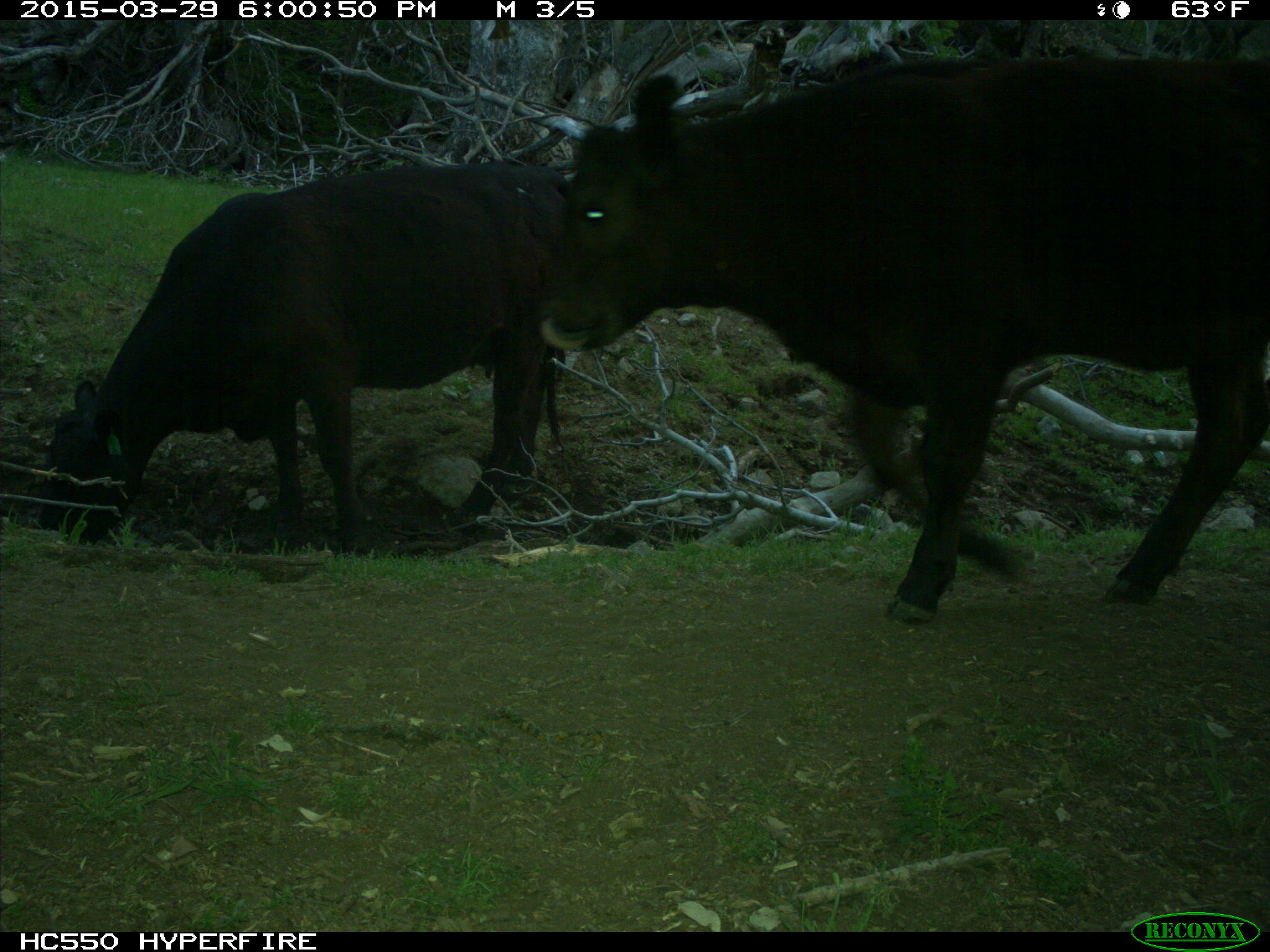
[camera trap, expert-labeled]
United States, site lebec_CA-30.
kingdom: Animalia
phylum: Chordata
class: Mammalia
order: Artiodactyla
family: Bovidae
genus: Bos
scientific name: Bos taurus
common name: domestic cow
Bos taurus (domestic cow).